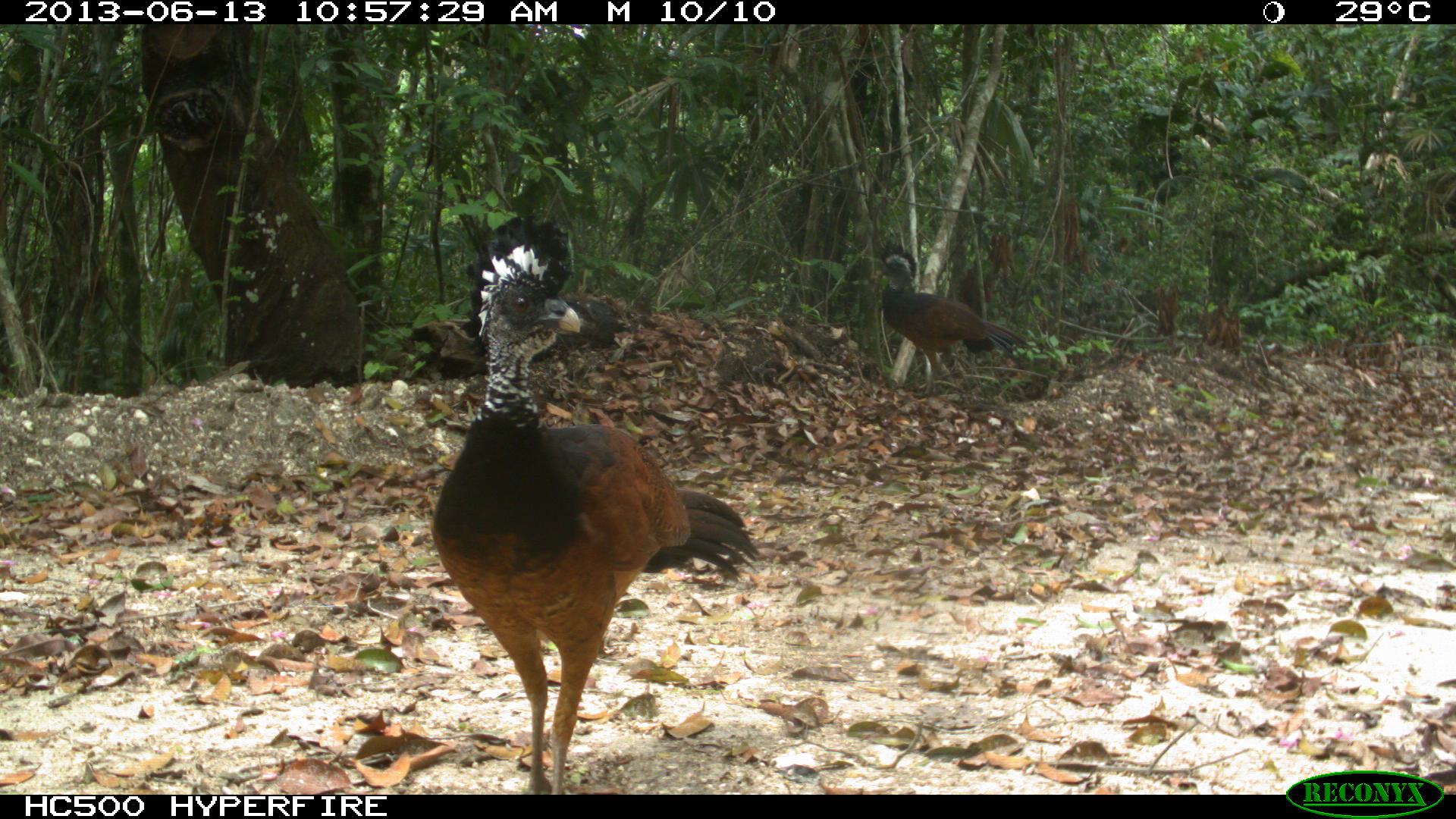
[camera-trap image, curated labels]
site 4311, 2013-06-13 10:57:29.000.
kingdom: Animalia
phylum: Chordata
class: Aves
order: Galliformes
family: Cracidae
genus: Crax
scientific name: Crax rubra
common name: great curassow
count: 3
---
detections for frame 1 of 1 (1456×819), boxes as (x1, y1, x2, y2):
crax rubra: (425, 216, 762, 794); (874, 235, 1026, 387)